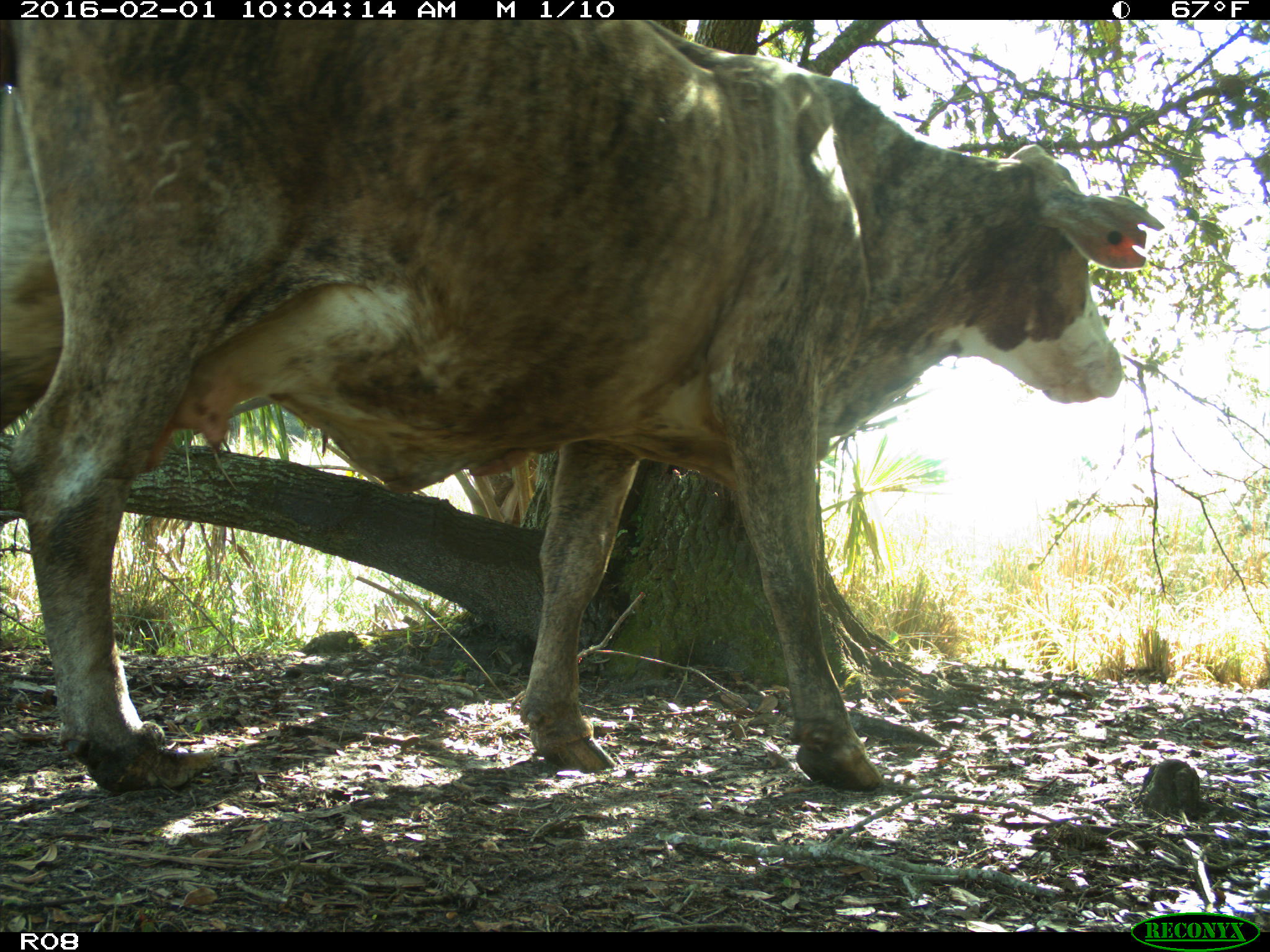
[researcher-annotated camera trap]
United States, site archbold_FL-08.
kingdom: Animalia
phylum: Chordata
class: Mammalia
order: Artiodactyla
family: Bovidae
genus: Bos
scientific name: Bos taurus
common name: domestic cow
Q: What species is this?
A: Bos taurus (domestic cow).